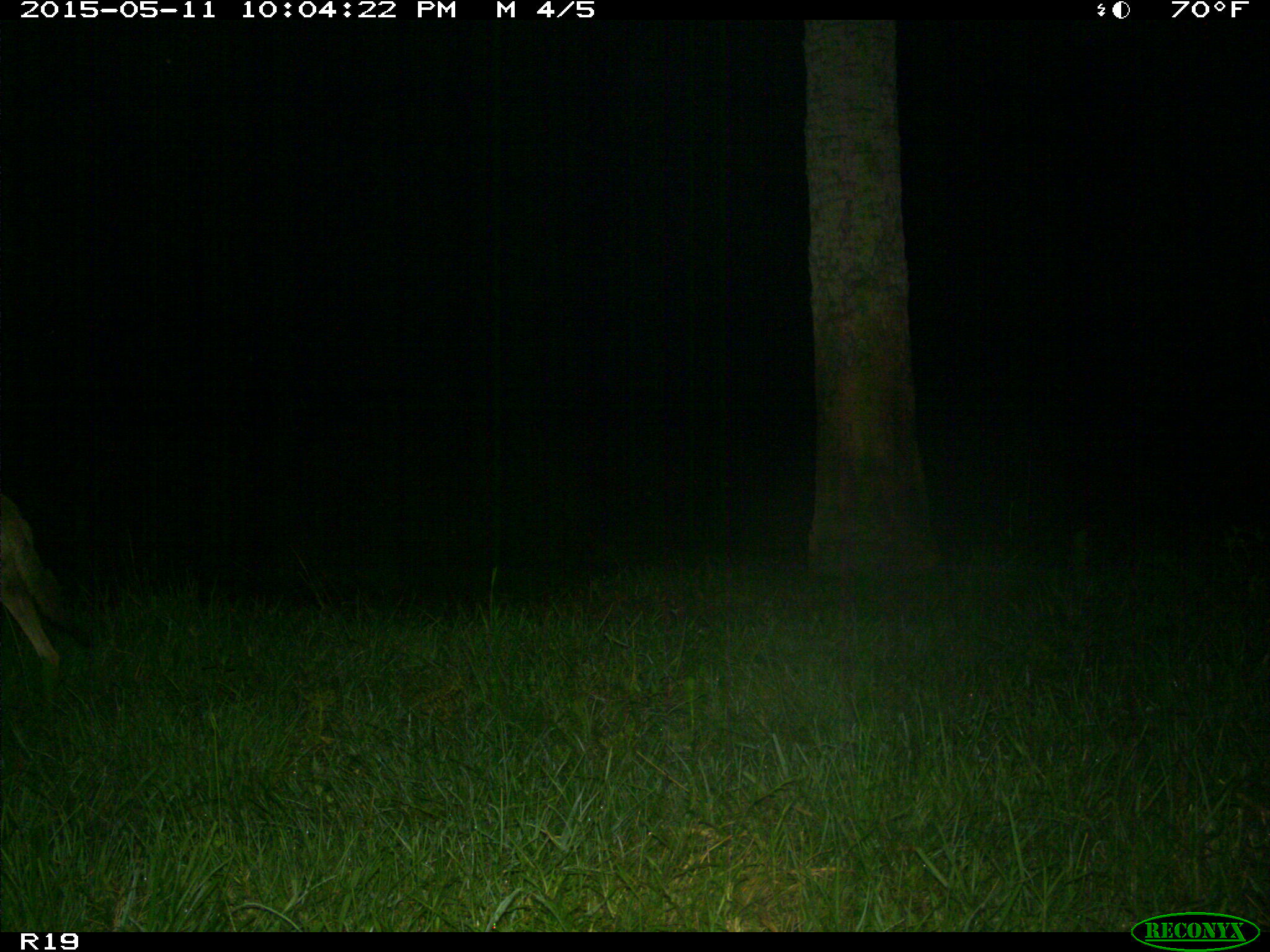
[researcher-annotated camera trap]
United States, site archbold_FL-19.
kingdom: Animalia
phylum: Chordata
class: Mammalia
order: Carnivora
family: Canidae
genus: Canis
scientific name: Canis latrans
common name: coyote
Canis latrans (coyote).